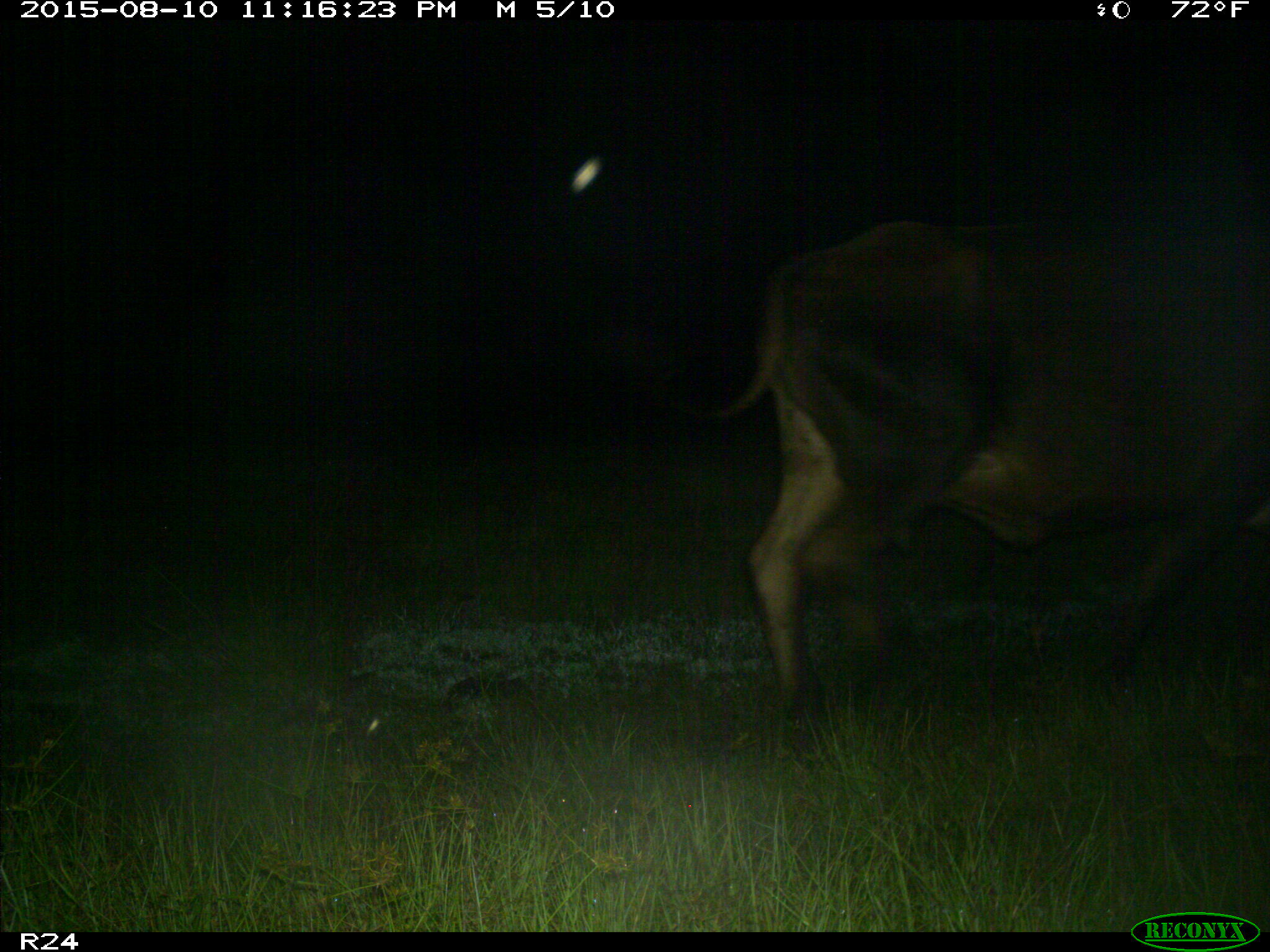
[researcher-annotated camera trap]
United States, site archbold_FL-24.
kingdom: Animalia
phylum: Chordata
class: Mammalia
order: Artiodactyla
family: Bovidae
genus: Bos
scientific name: Bos taurus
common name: domestic cow